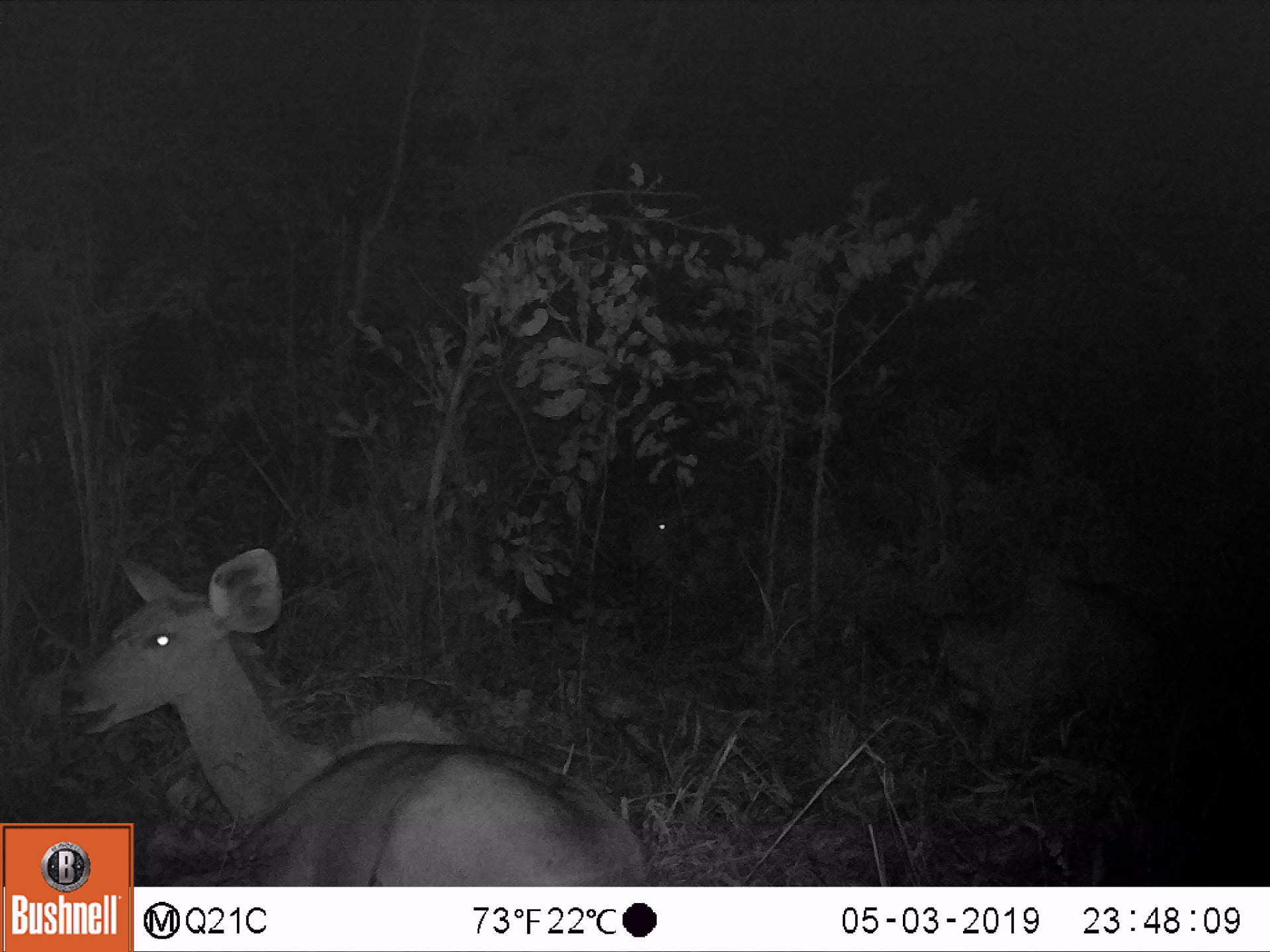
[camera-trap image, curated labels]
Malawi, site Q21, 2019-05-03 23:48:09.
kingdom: Animalia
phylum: Chordata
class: Mammalia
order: Artiodactyla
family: Bovidae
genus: Tragelaphus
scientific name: Tragelaphus strepsiceros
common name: greater kudu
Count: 2.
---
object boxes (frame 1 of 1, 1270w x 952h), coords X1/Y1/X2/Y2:
greater kudu: 61/546/636/819; 602/482/732/583